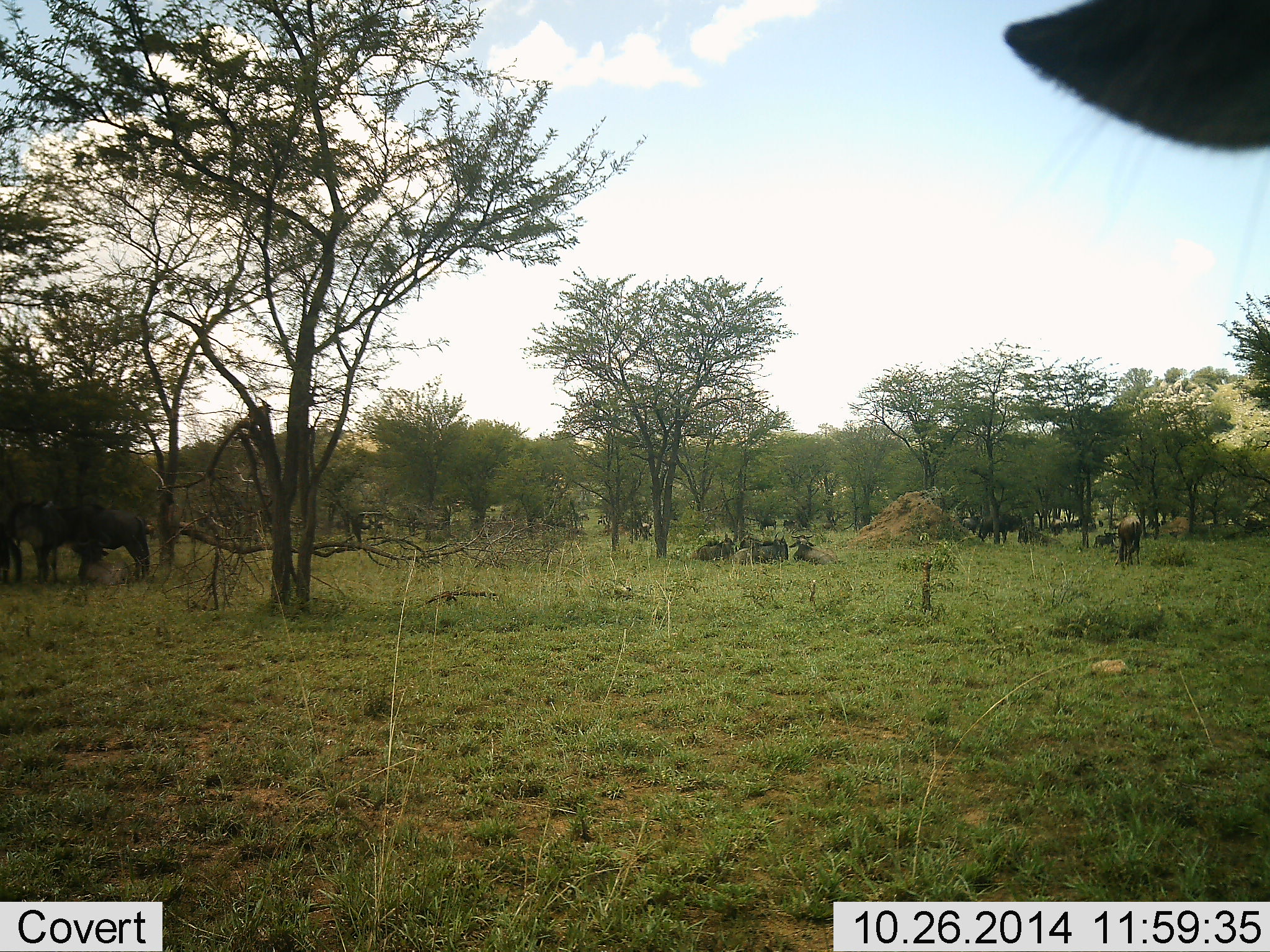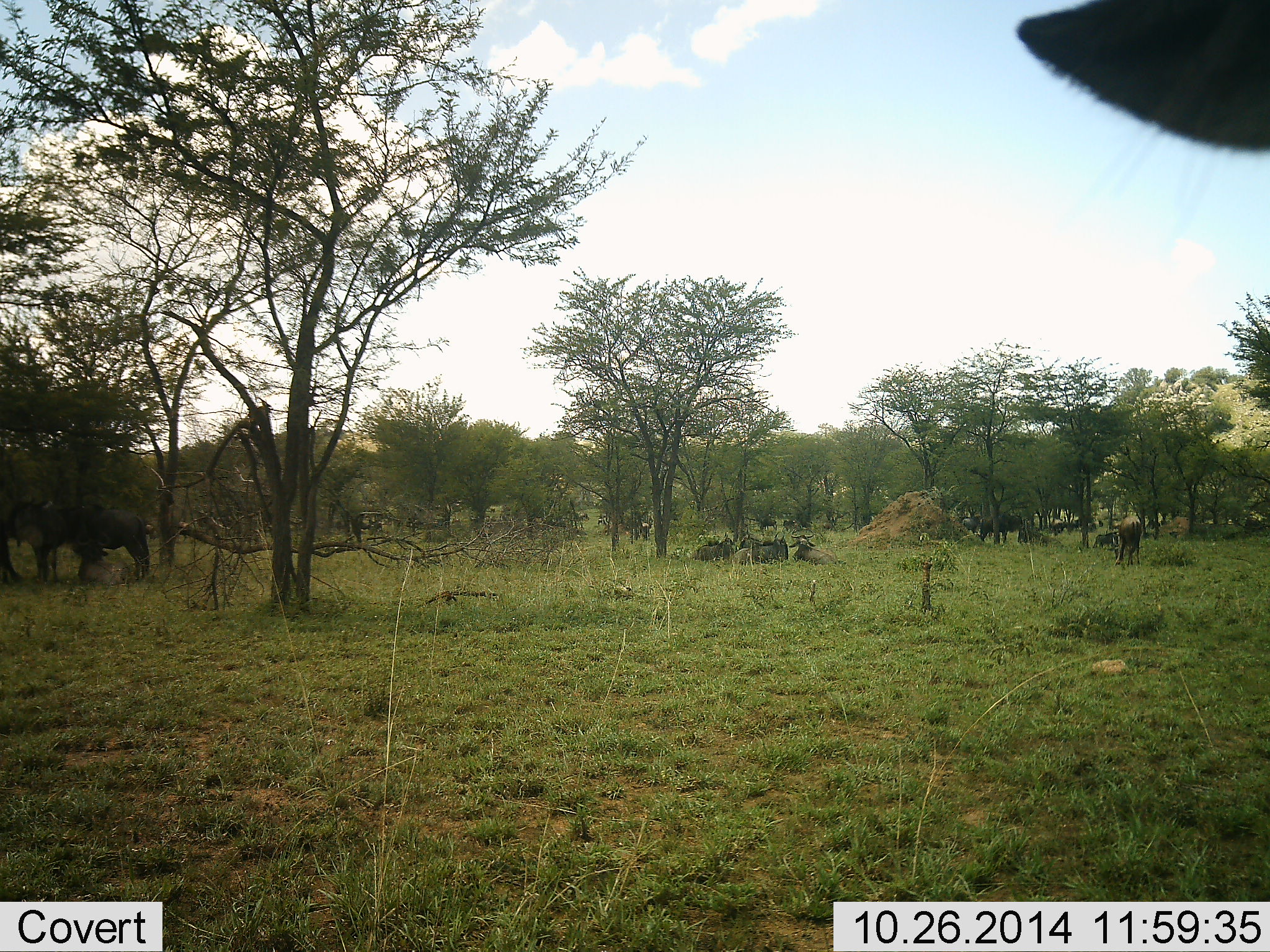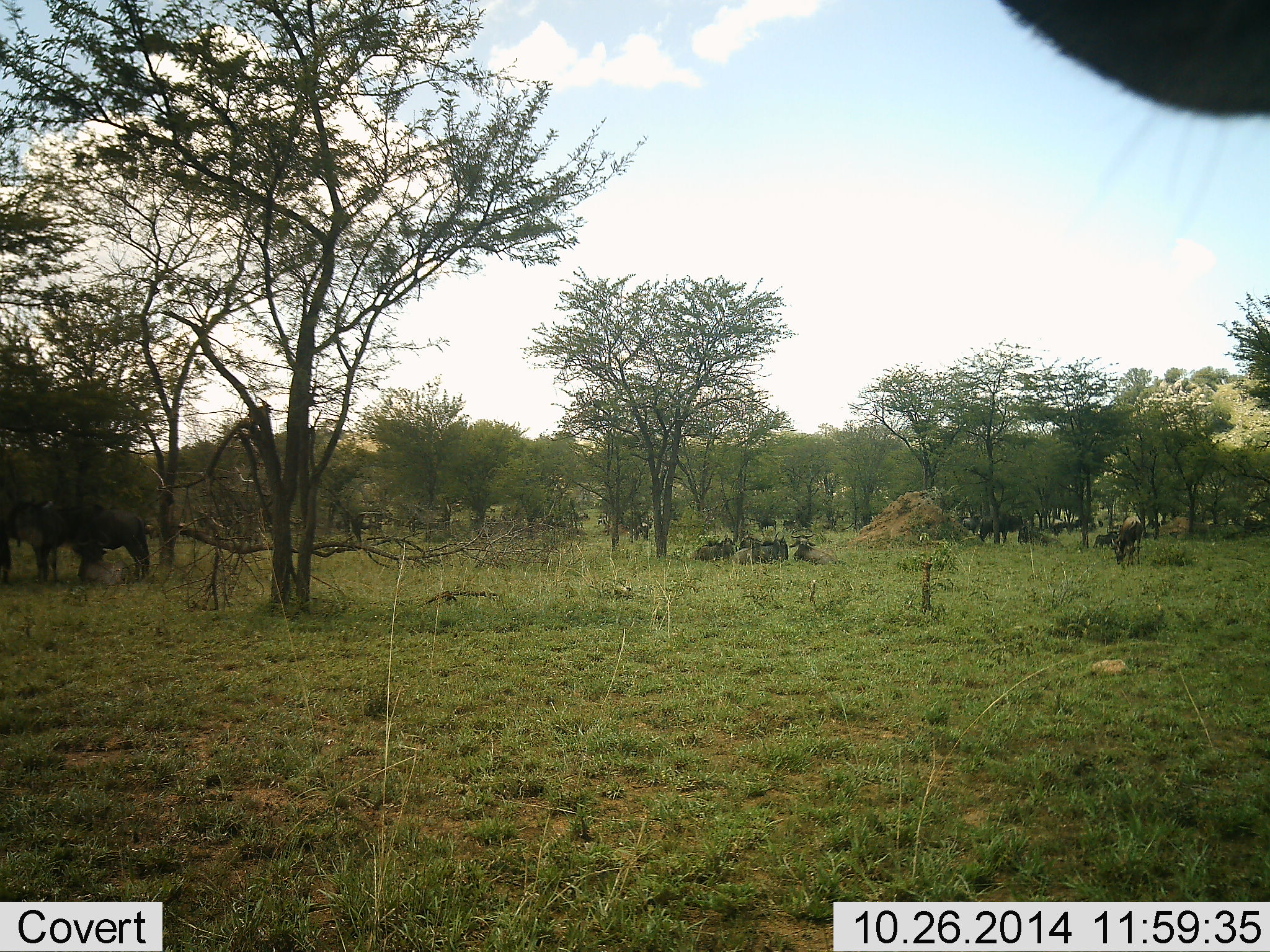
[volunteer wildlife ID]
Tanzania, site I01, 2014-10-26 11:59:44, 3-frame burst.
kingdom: Animalia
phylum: Chordata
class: Mammalia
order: Artiodactyla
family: Bovidae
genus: Connochaetes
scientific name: Connochaetes taurinus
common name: blue wildebeest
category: wildebeest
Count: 6.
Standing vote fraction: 91%.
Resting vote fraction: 36%.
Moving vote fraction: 9%.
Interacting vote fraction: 0%.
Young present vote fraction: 9%.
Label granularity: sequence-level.